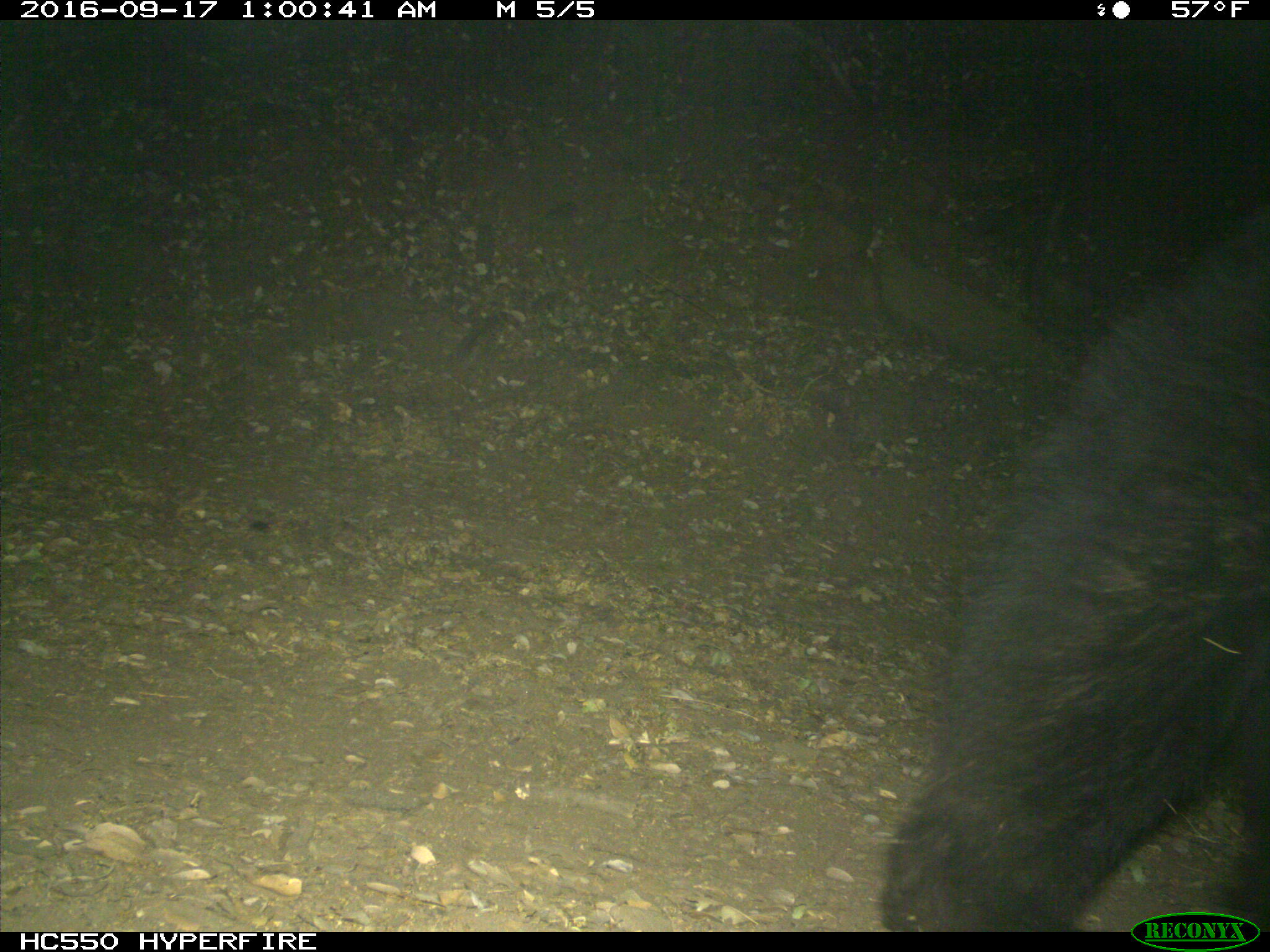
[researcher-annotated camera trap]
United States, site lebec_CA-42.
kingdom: Animalia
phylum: Chordata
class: Mammalia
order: Carnivora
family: Ursidae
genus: Ursus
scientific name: Ursus americanus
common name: american black bear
Ursus americanus (american black bear).